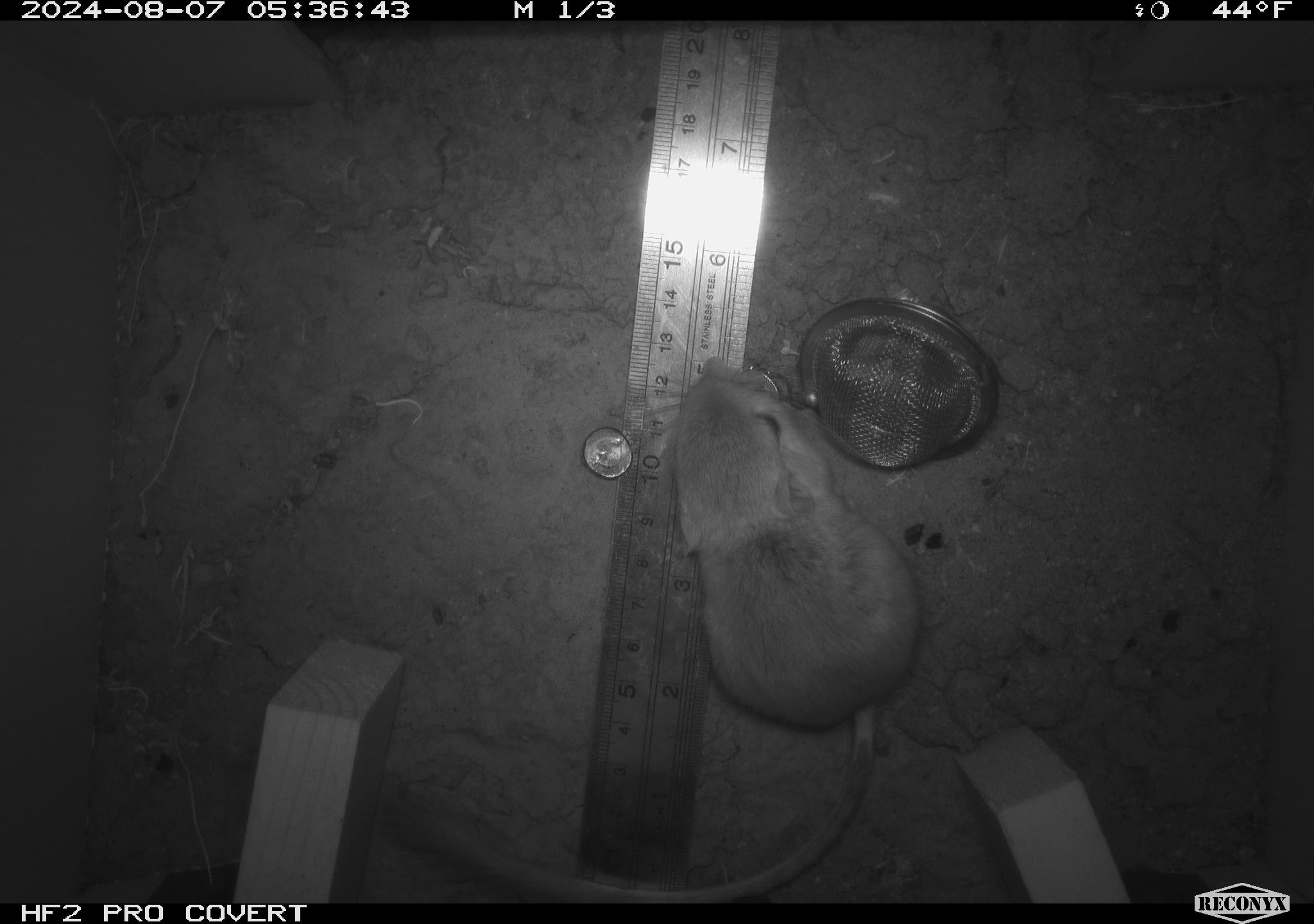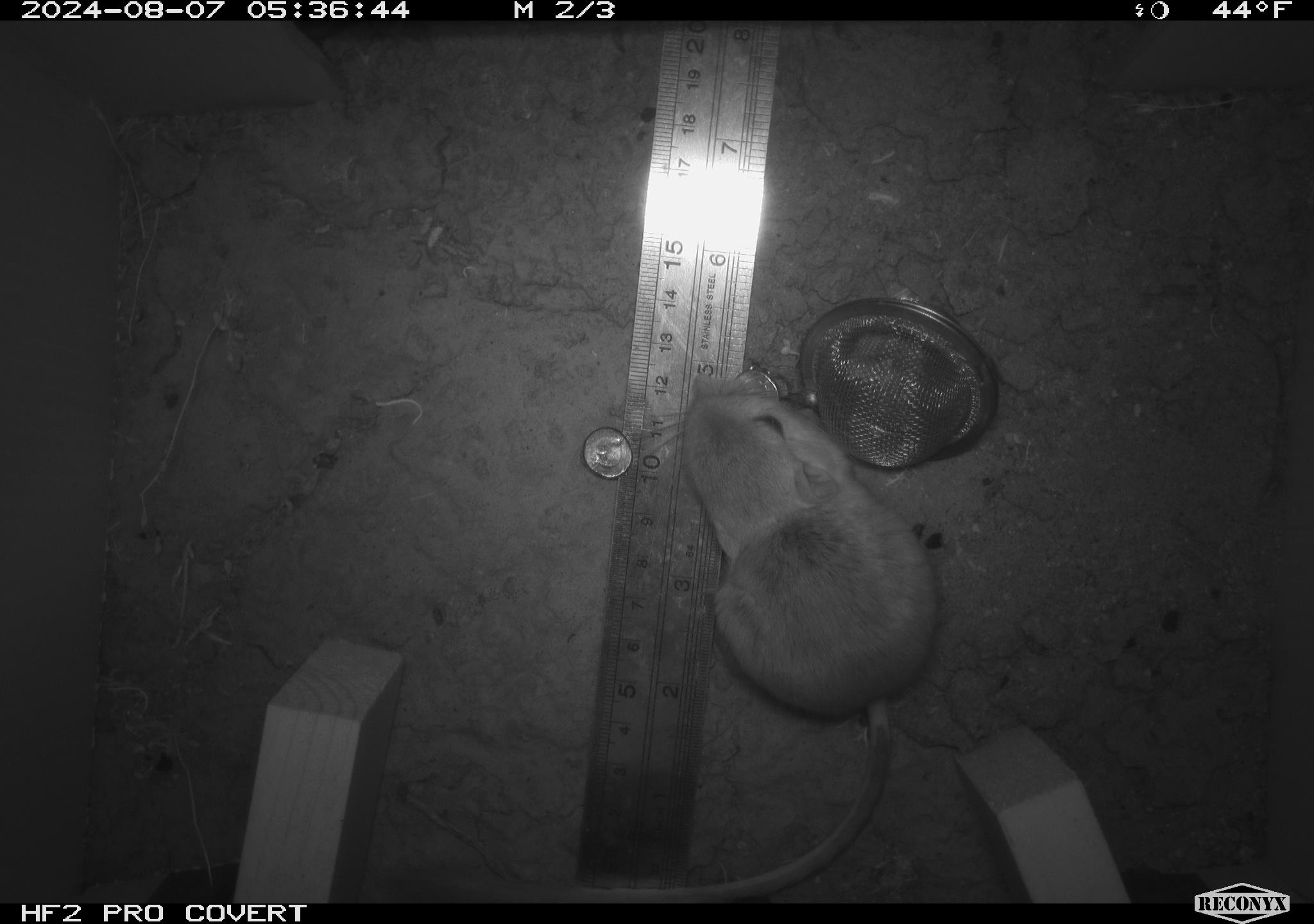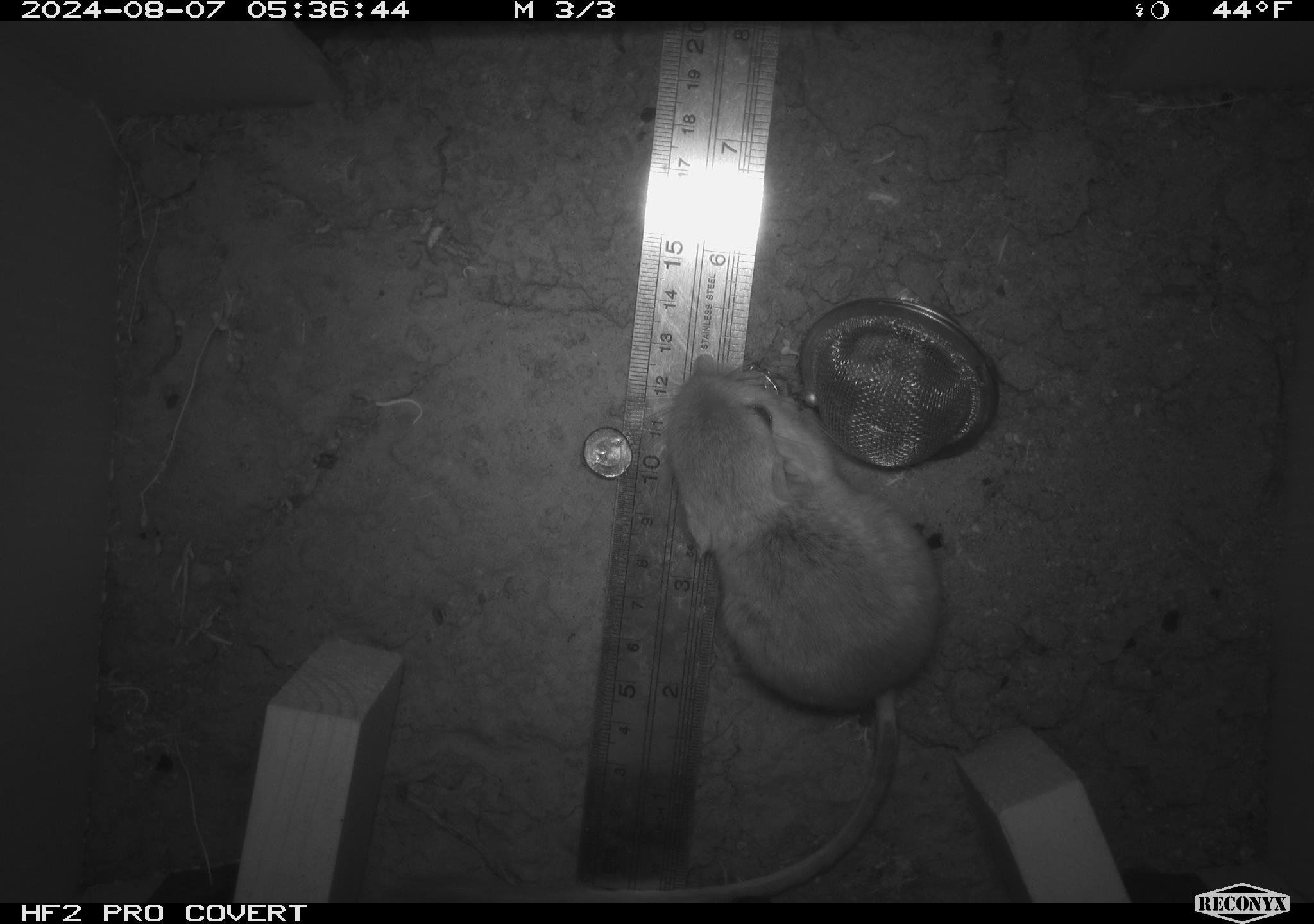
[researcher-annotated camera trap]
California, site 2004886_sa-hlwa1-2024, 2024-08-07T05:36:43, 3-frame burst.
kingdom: Animalia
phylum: Chordata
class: Mammalia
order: Rodentia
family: Heteromyidae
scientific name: Heteromyidae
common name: kangaroo rats and pocket mice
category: heteromyidae family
Heteromyidae family (kangaroo rats and pocket mice) (Heteromyidae).